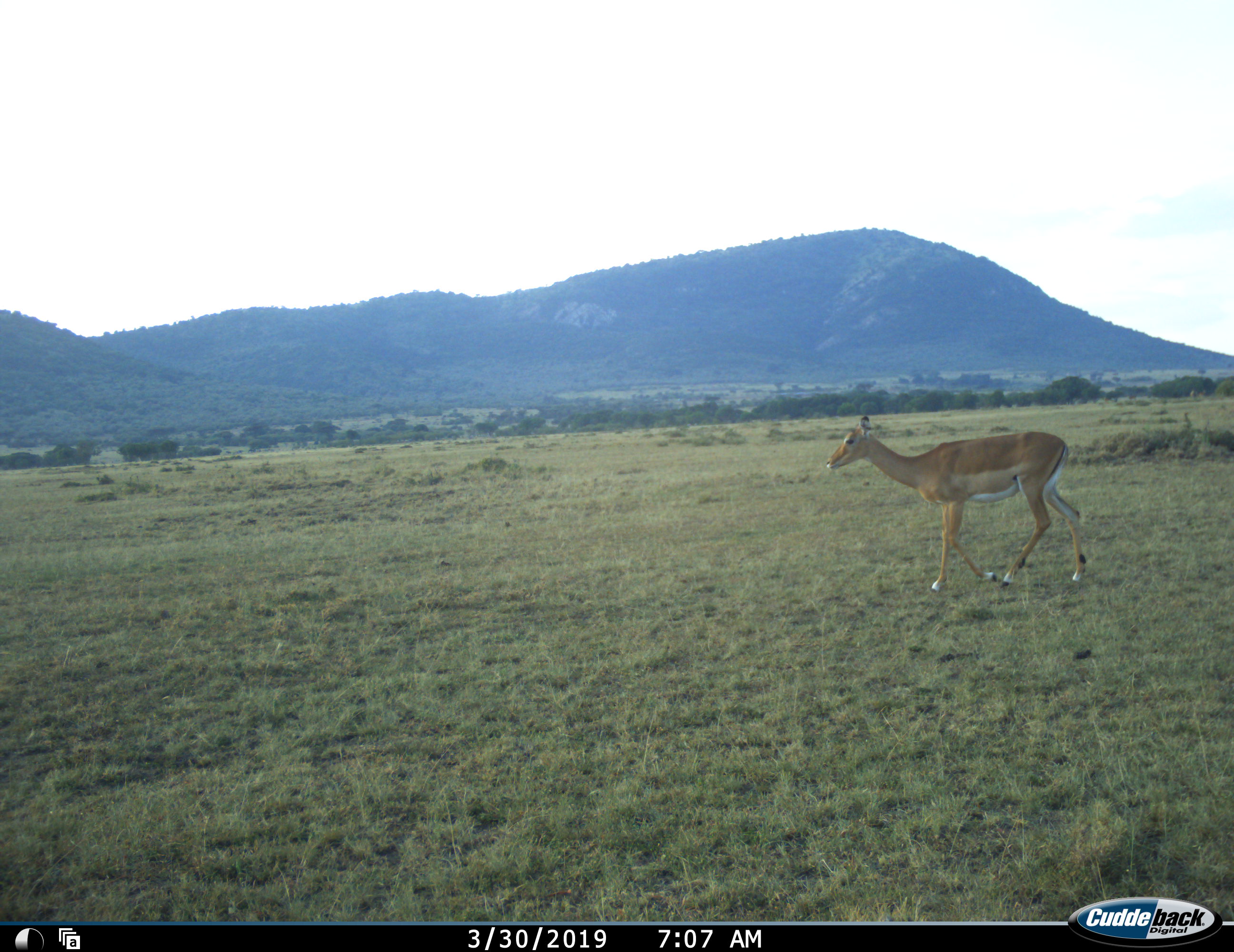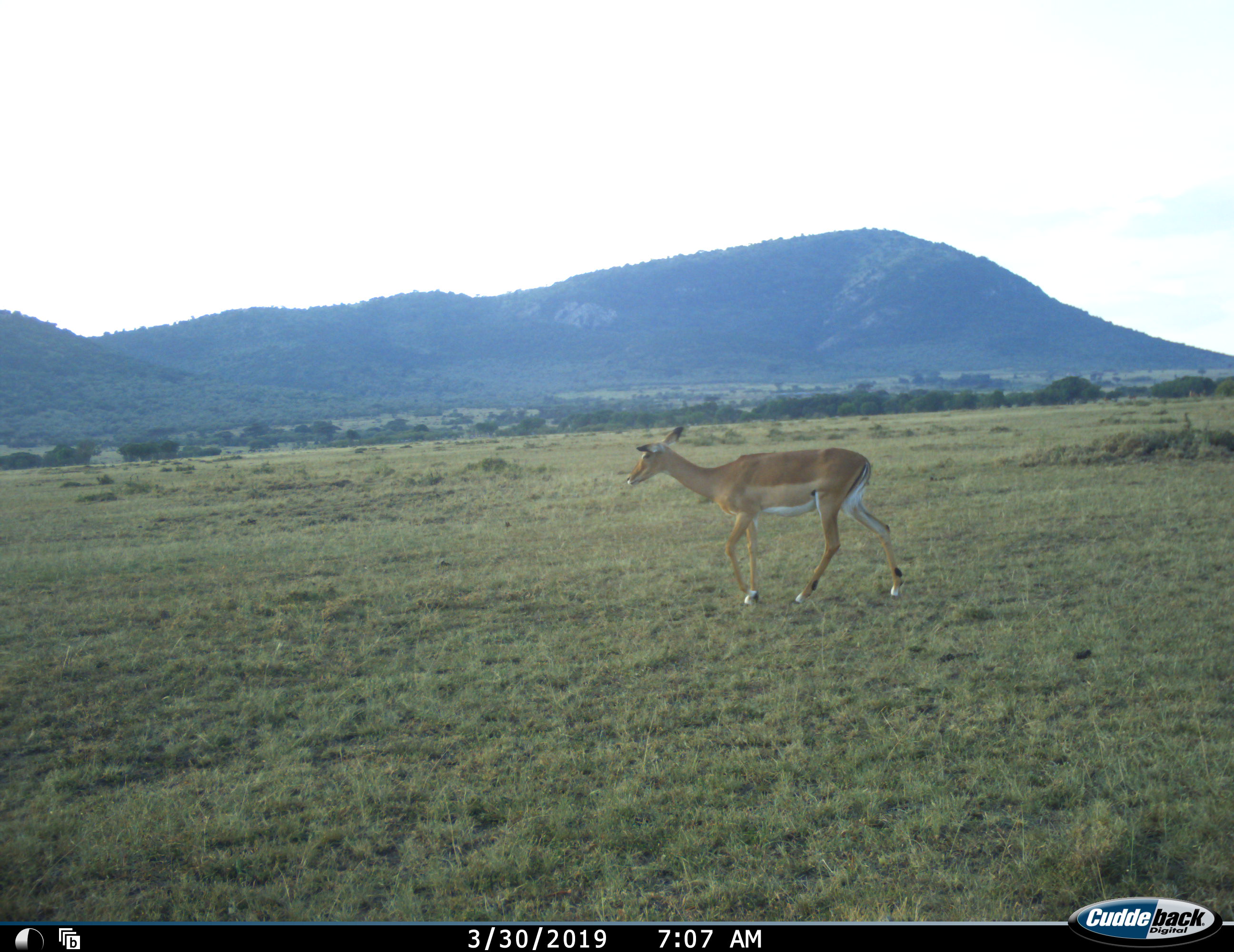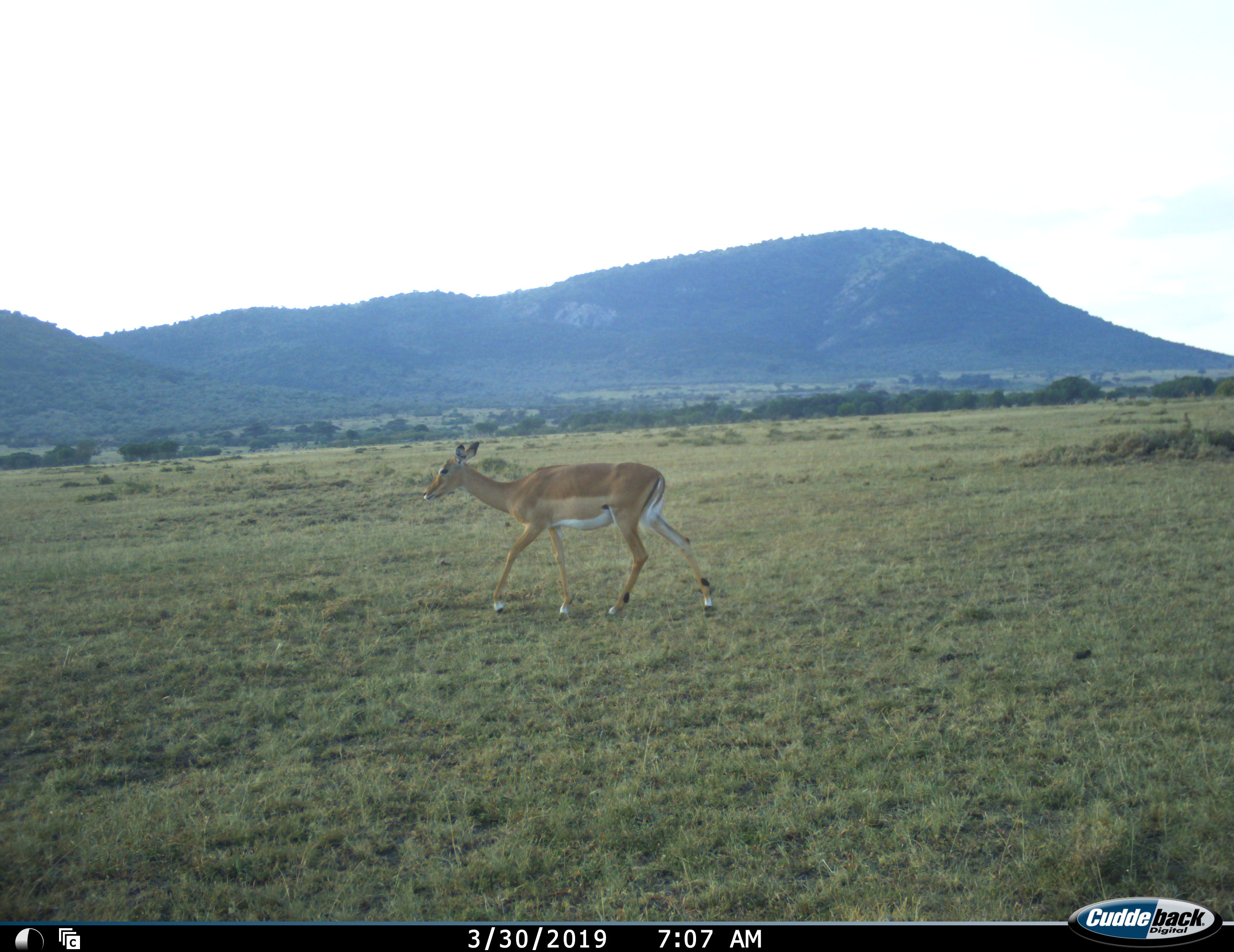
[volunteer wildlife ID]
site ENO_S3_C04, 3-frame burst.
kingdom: Animalia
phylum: Chordata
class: Mammalia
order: Artiodactyla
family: Bovidae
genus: Aepyceros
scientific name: Aepyceros melampus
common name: impala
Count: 1.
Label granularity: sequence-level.